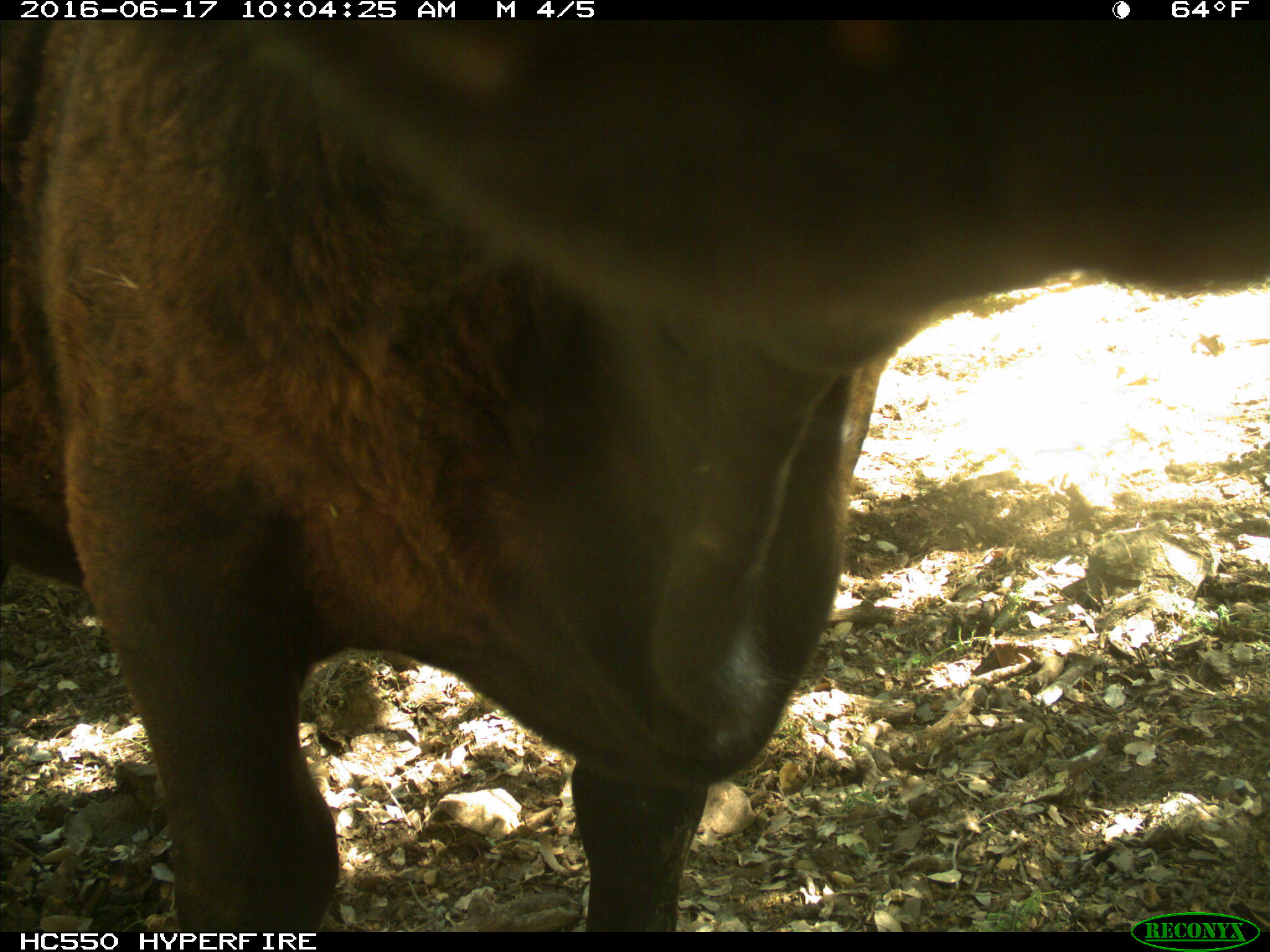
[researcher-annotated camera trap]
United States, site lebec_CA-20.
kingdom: Animalia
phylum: Chordata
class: Mammalia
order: Artiodactyla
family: Bovidae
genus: Bos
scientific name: Bos taurus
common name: domestic cow